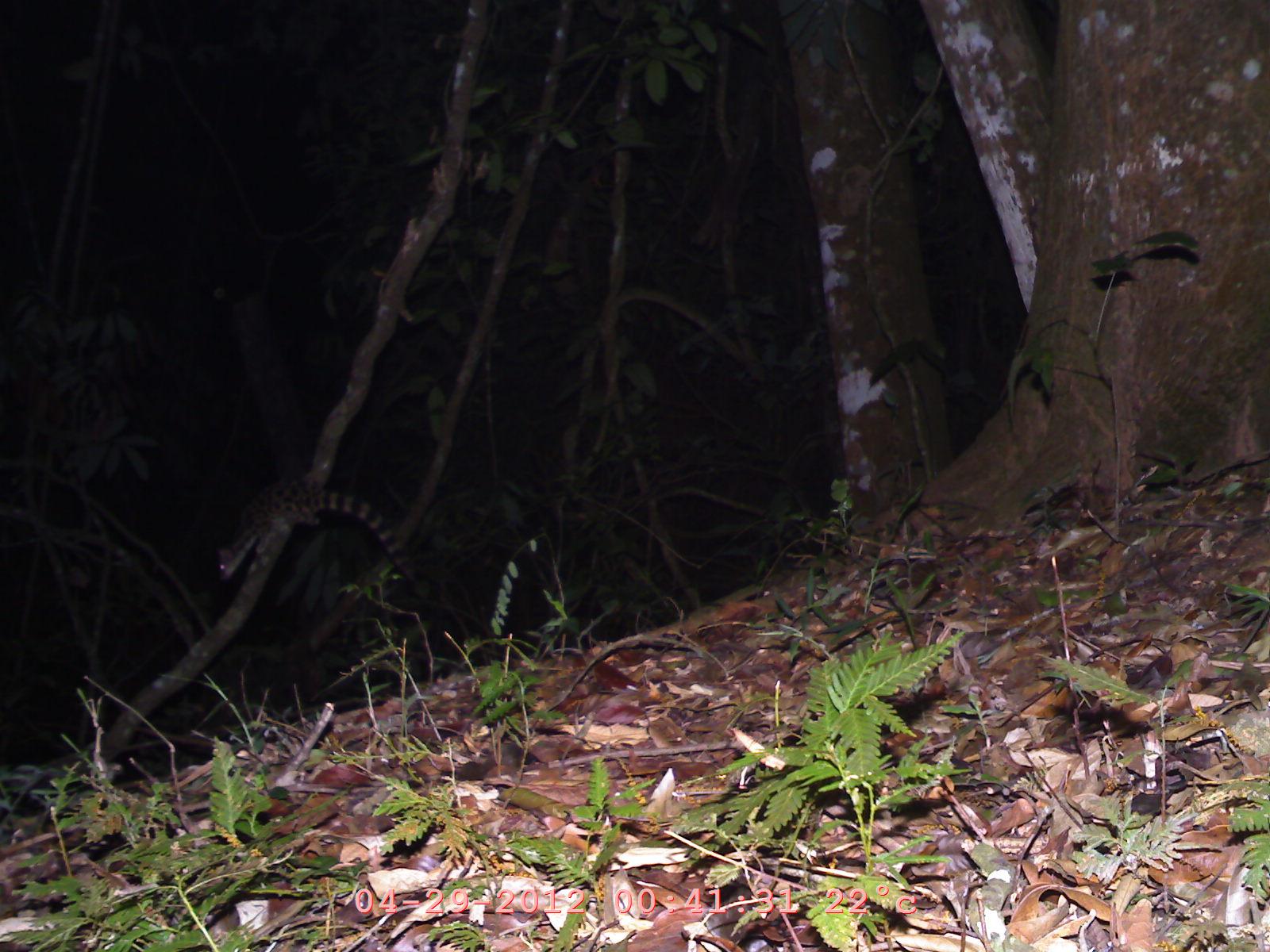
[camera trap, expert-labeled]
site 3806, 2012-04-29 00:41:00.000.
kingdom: Animalia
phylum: Chordata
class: Mammalia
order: Carnivora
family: Prionodontidae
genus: Prionodon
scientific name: Prionodon pardicolor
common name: spotted linsang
Prionodon pardicolor (spotted linsang), count 1.